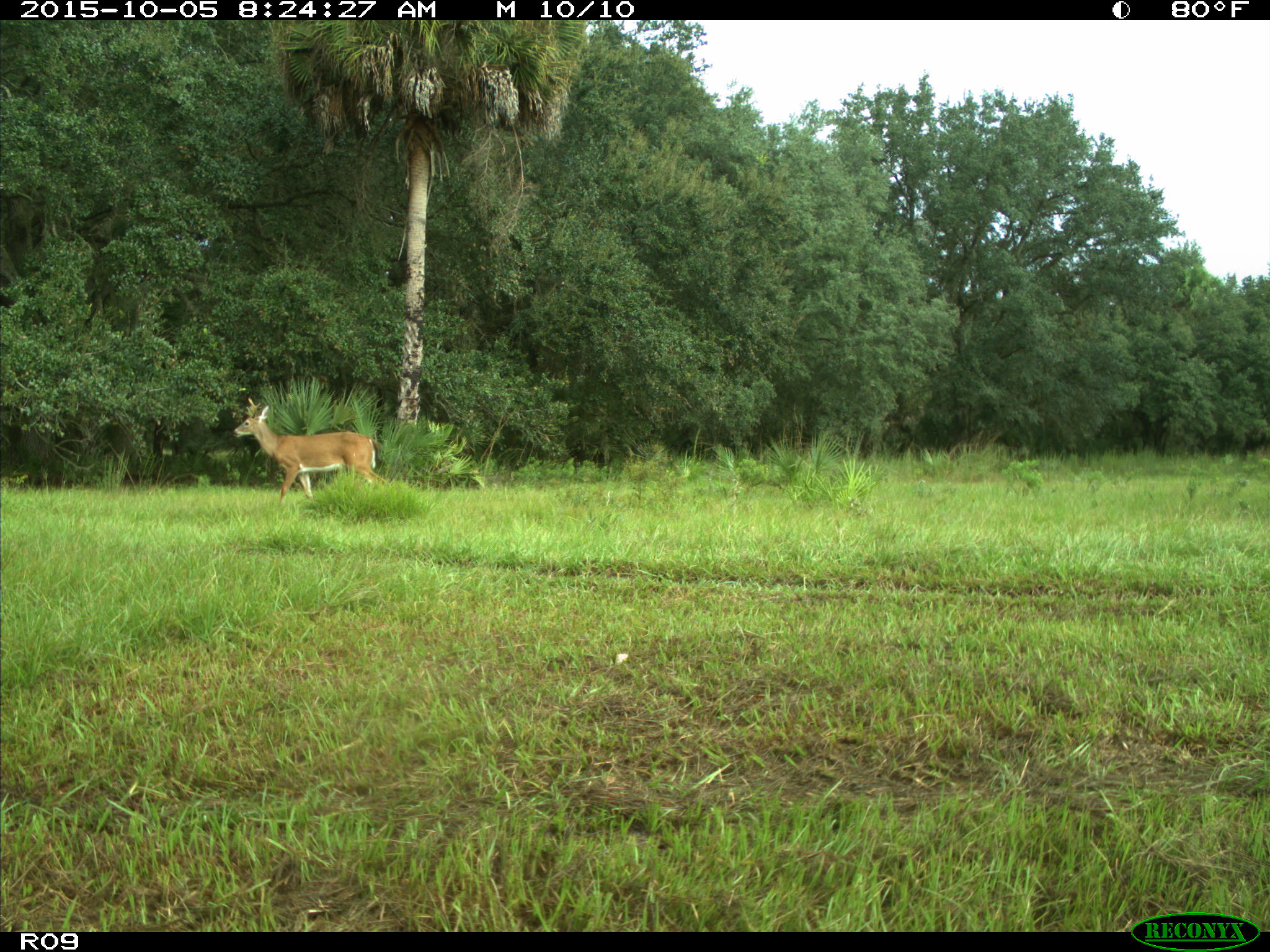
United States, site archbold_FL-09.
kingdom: Animalia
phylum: Chordata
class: Mammalia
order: Artiodactyla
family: Cervidae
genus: Odocoileus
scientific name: Odocoileus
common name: deer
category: unidentified deer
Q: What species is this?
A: Unidentified deer (deer) (Odocoileus).